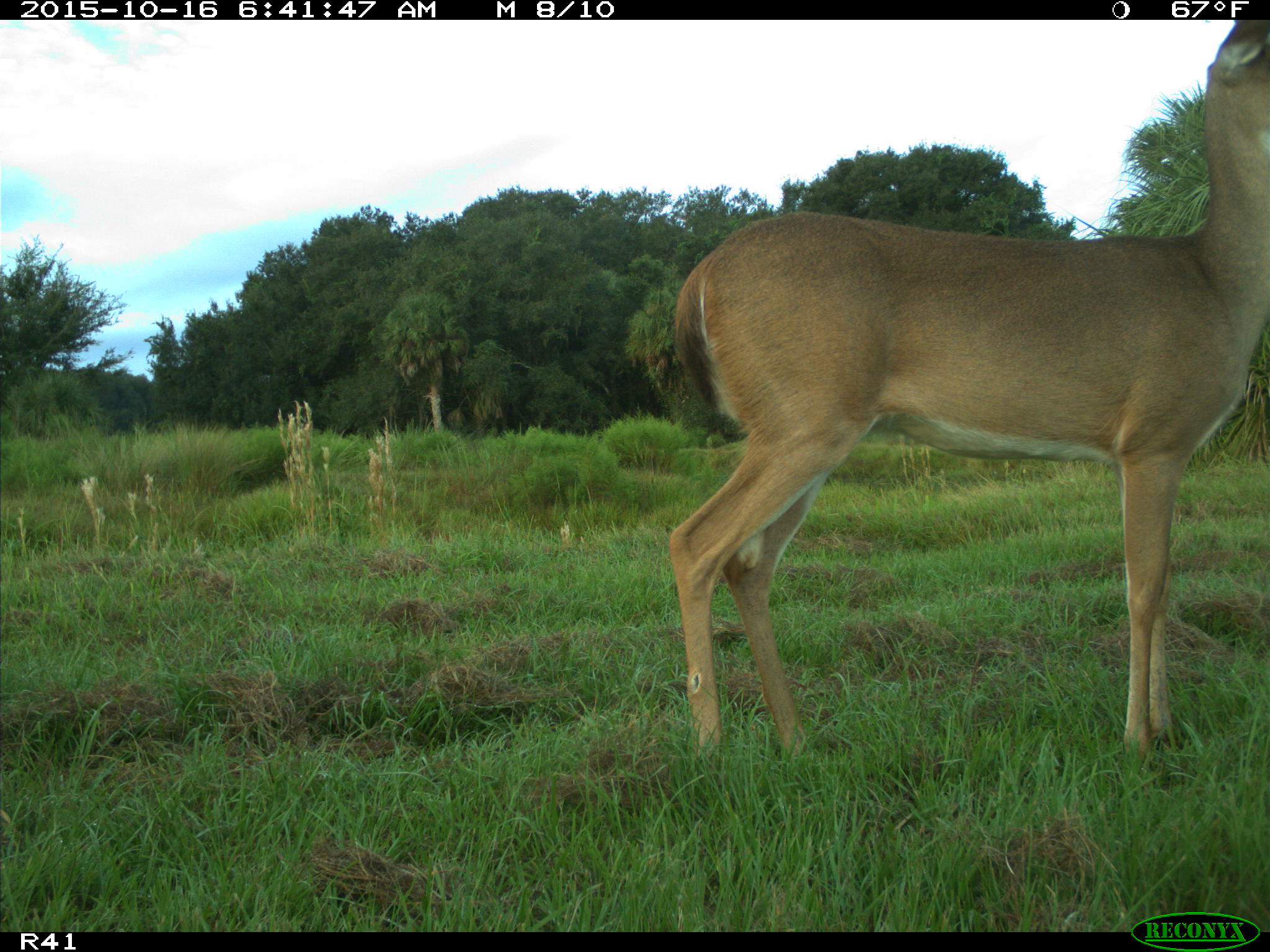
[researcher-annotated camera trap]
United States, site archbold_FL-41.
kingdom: Animalia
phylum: Chordata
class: Mammalia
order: Artiodactyla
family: Cervidae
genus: Odocoileus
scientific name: Odocoileus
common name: deer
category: unidentified deer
Unidentified deer (deer) (Odocoileus).